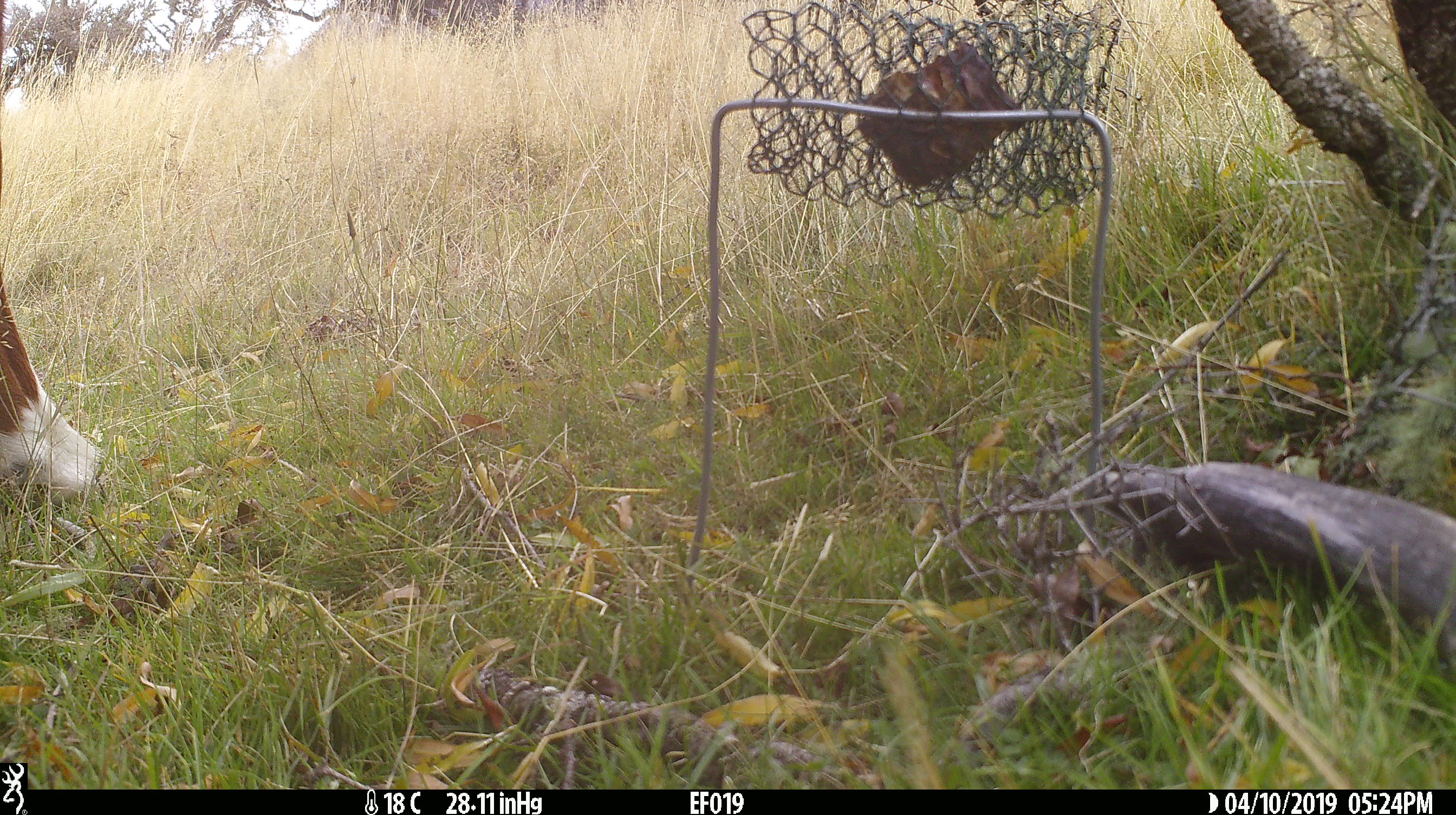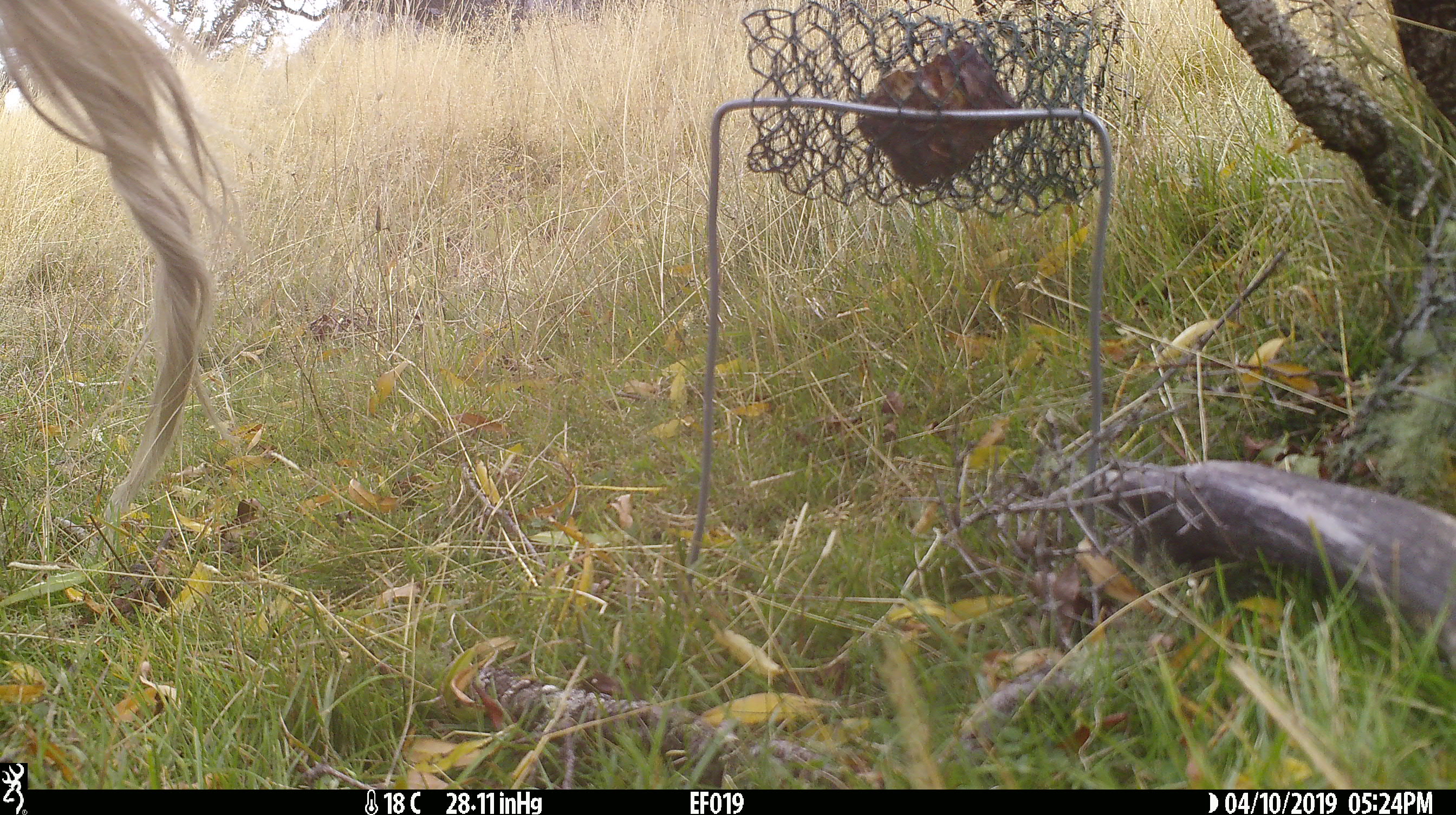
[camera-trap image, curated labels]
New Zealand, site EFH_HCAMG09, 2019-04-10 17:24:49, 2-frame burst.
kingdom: Animalia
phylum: Chordata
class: Mammalia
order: Artiodactyla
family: Bovidae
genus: Bos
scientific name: Bos taurus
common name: domestic cow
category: cow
Cow (domestic cow) (Bos taurus).